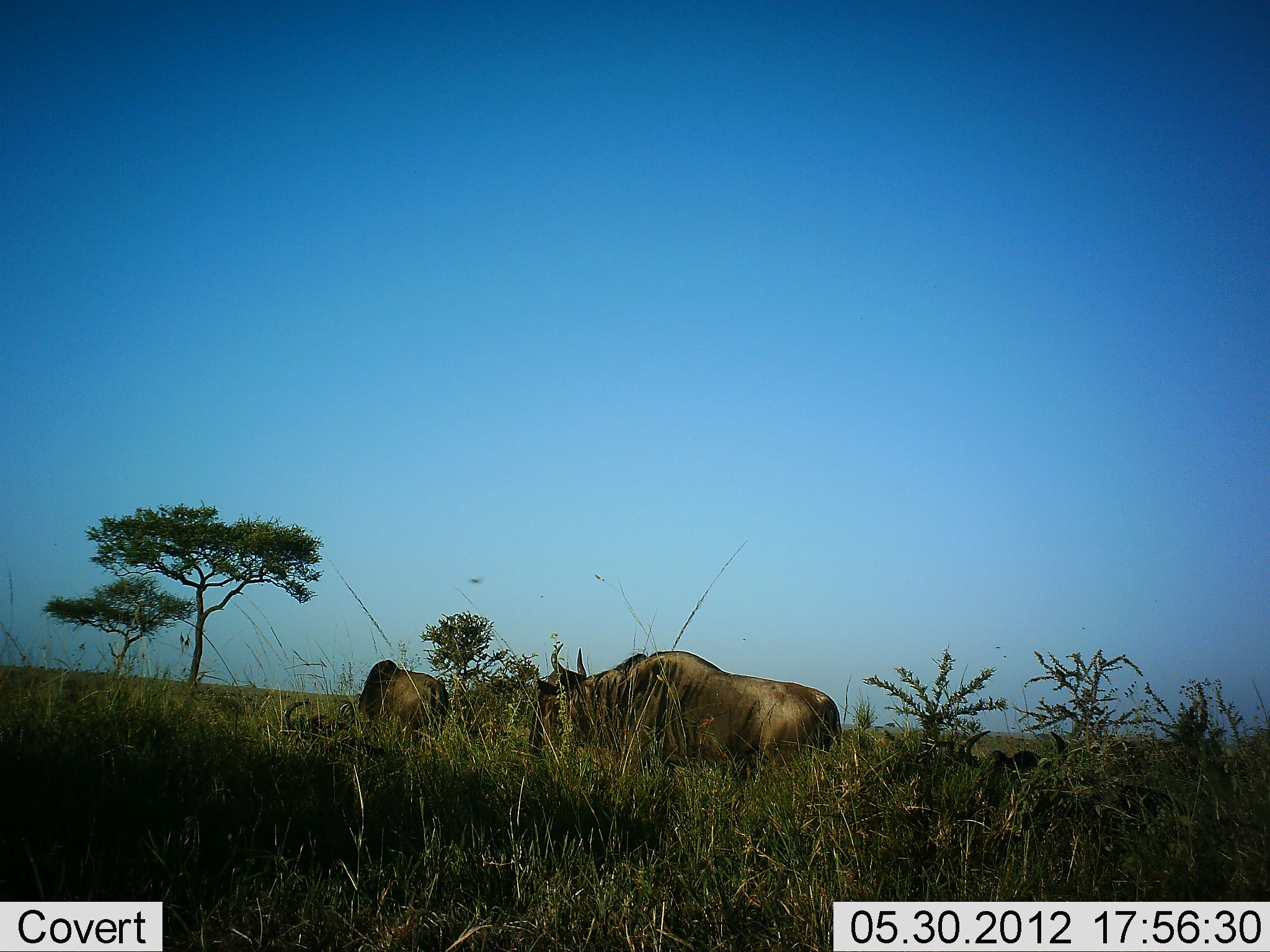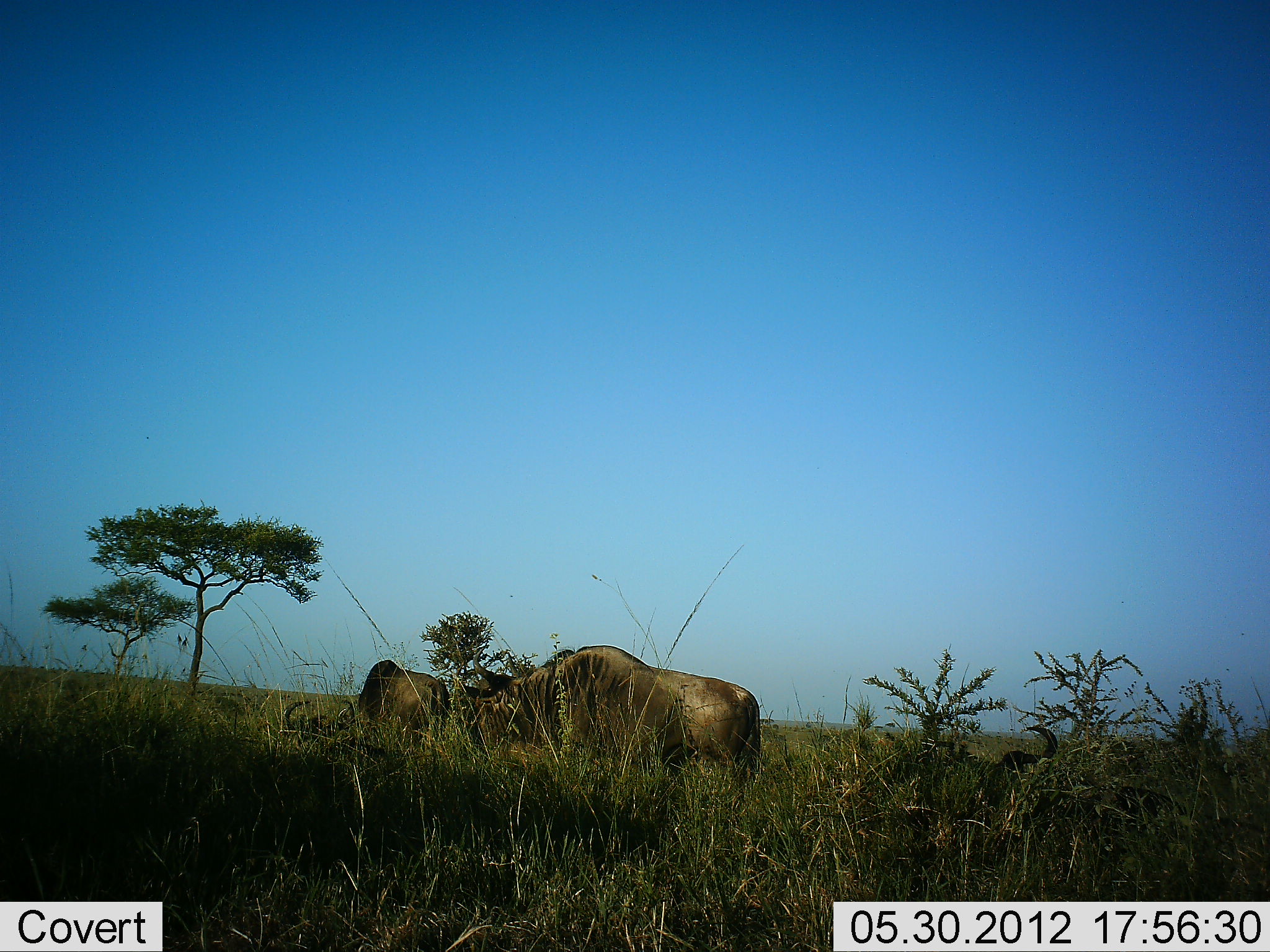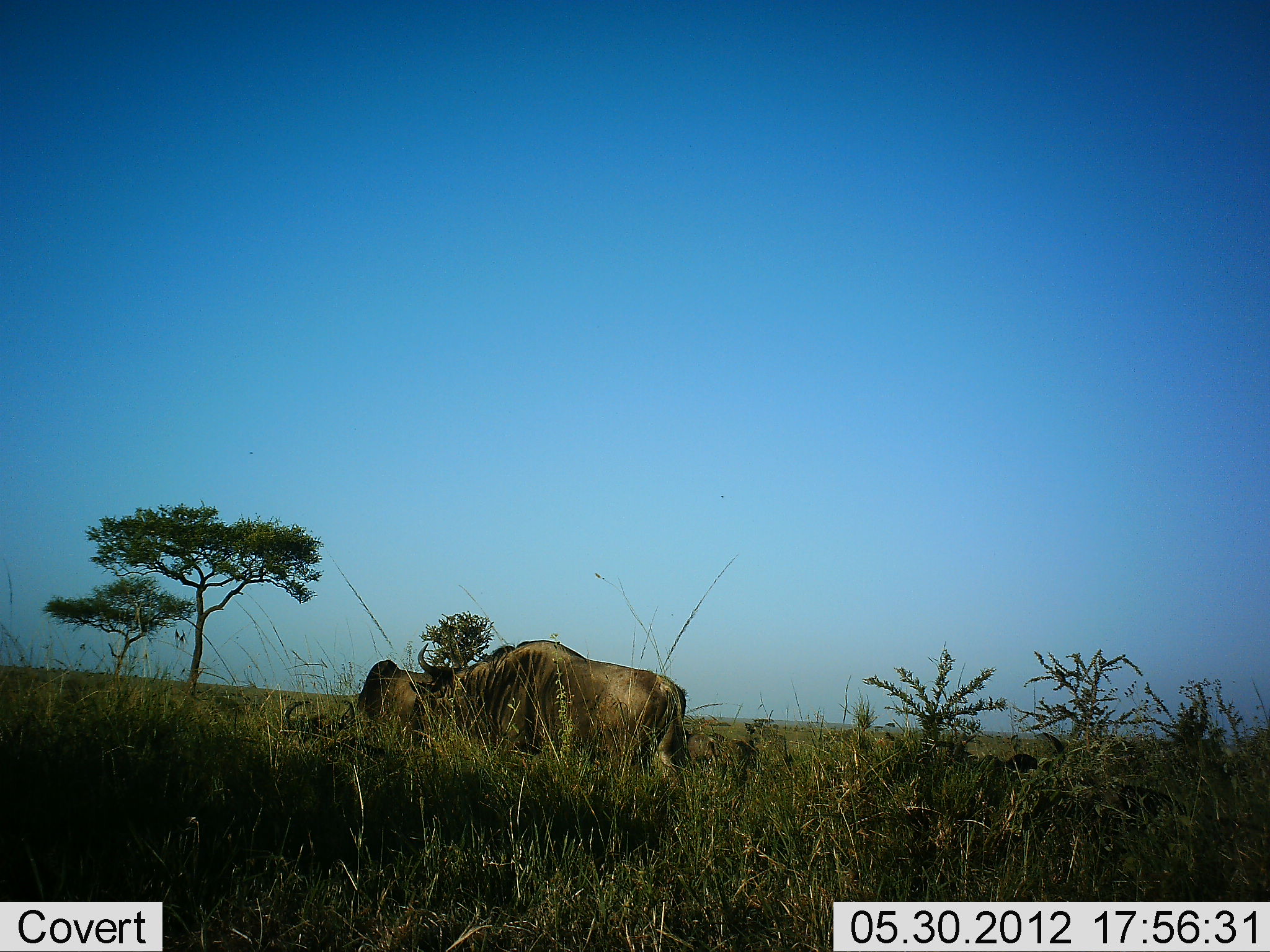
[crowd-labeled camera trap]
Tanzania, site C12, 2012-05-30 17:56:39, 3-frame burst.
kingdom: Animalia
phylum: Chordata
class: Mammalia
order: Artiodactyla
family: Bovidae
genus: Connochaetes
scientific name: Connochaetes taurinus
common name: blue wildebeest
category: wildebeest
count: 3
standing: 60%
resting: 80%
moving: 30%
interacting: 0%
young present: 0%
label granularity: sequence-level